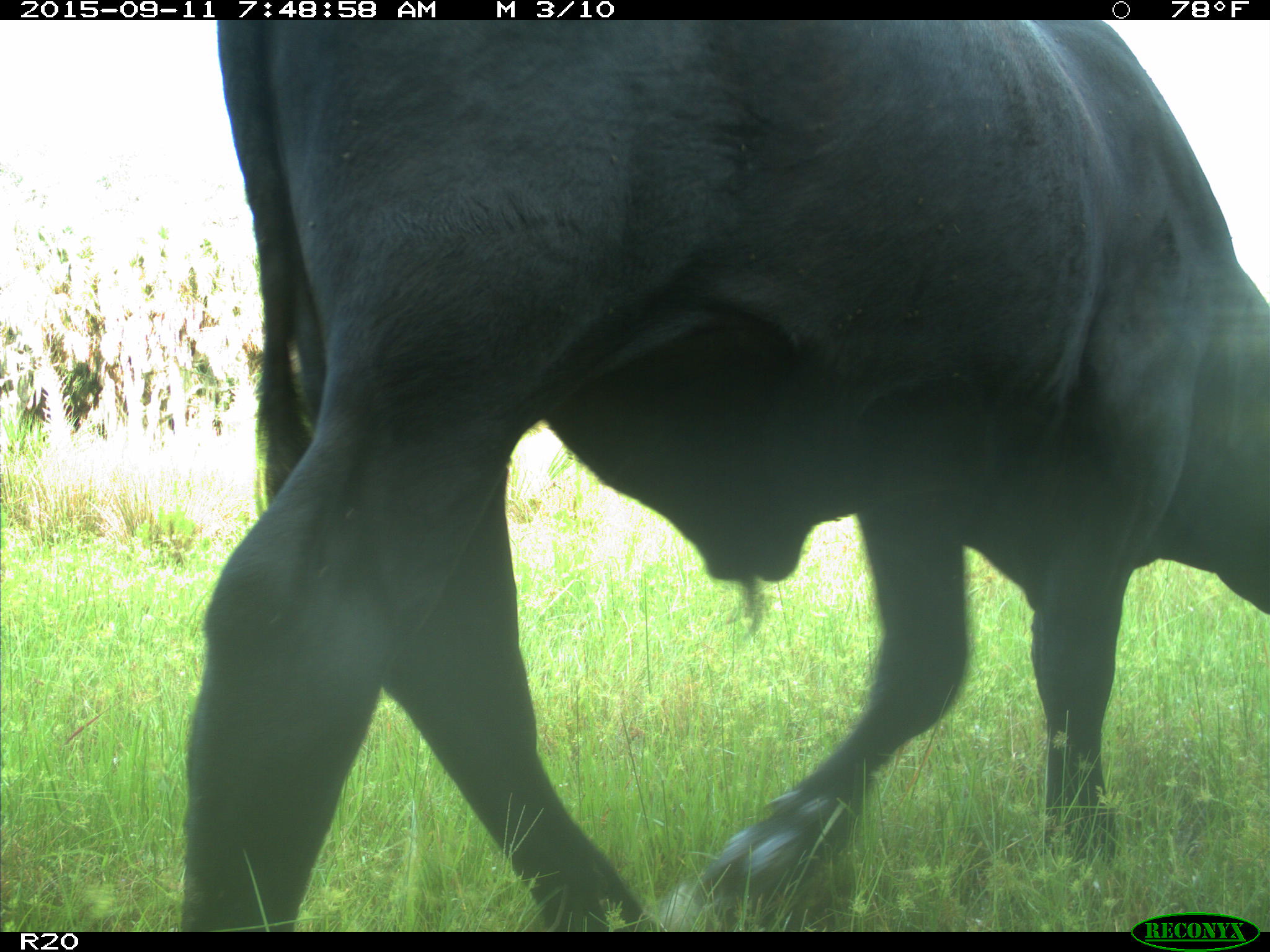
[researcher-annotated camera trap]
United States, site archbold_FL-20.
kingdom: Animalia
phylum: Chordata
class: Mammalia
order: Artiodactyla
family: Bovidae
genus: Bos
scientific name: Bos taurus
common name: domestic cow